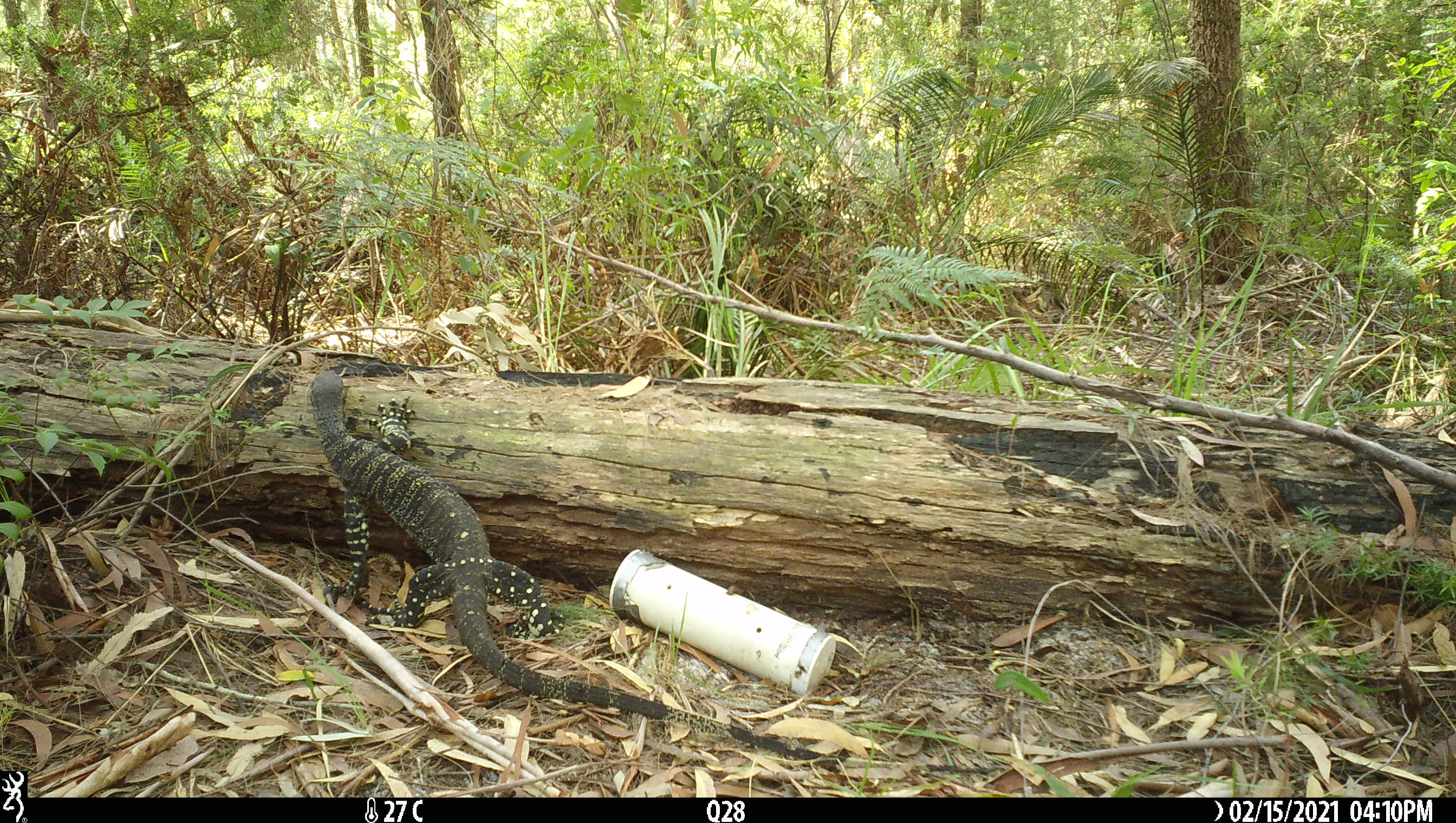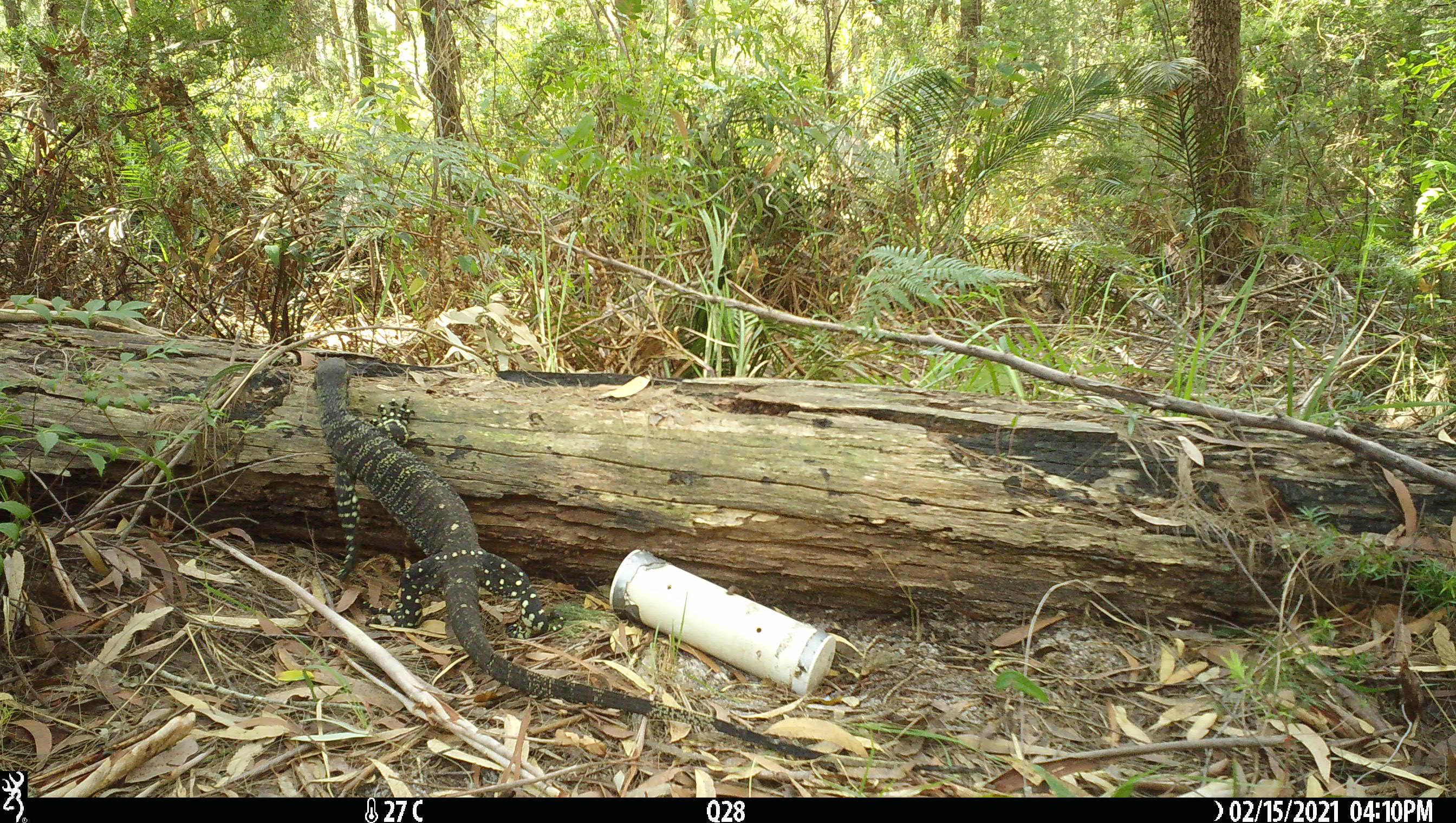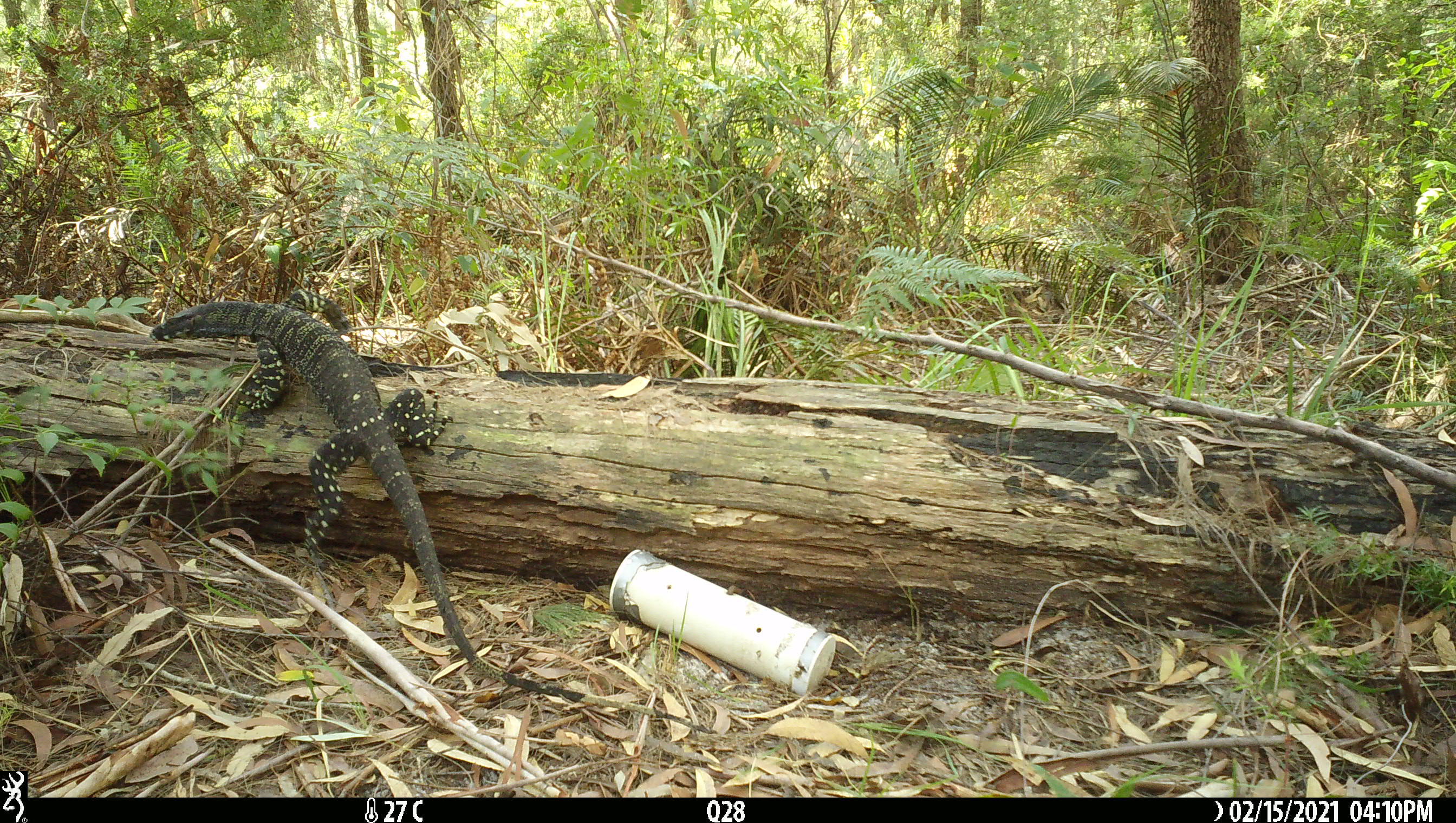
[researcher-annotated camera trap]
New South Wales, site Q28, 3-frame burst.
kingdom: Animalia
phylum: Chordata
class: Reptilia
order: Squamata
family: Varanidae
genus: Varanus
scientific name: Varanus varius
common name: lace monitor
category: goanna